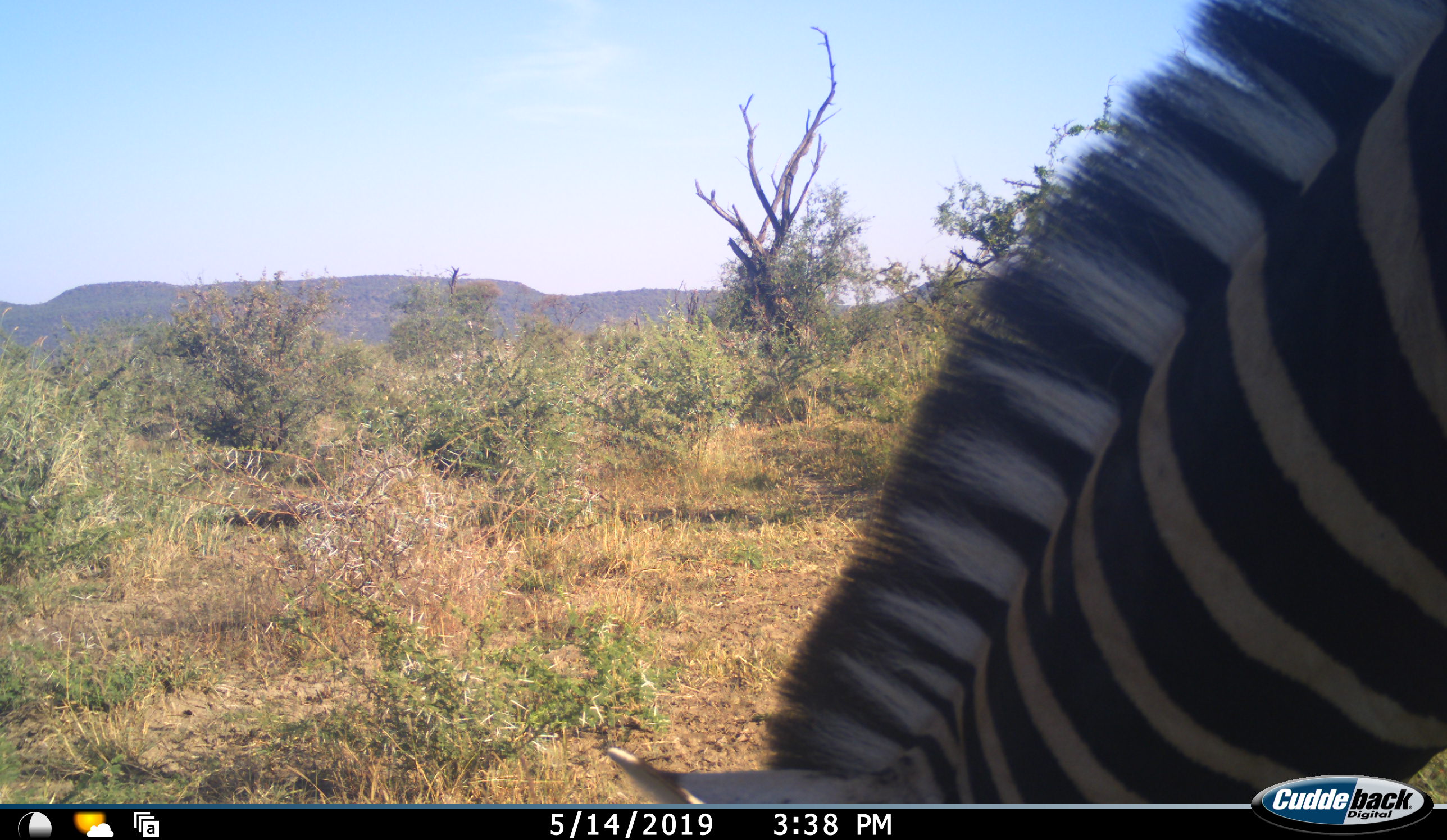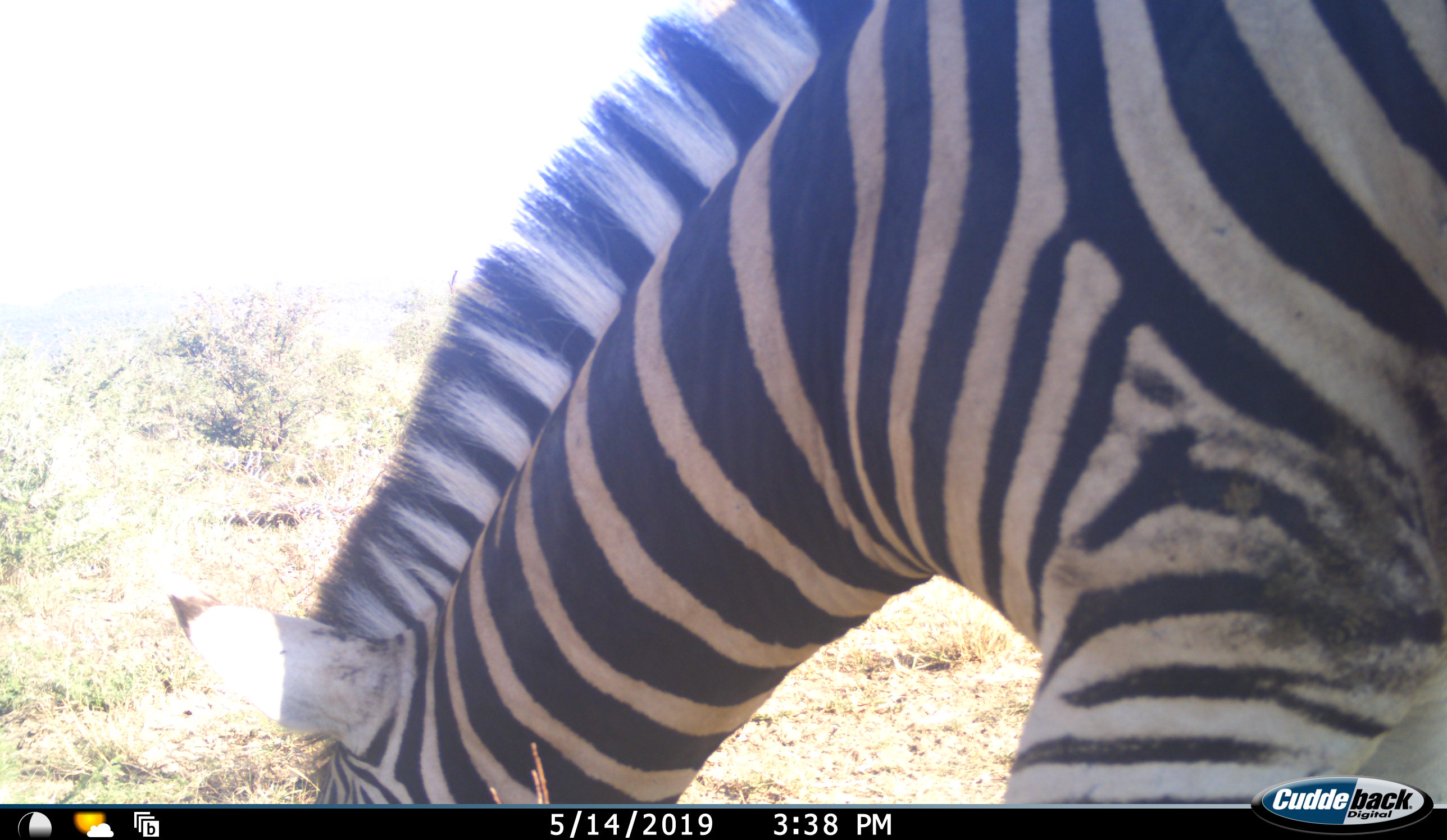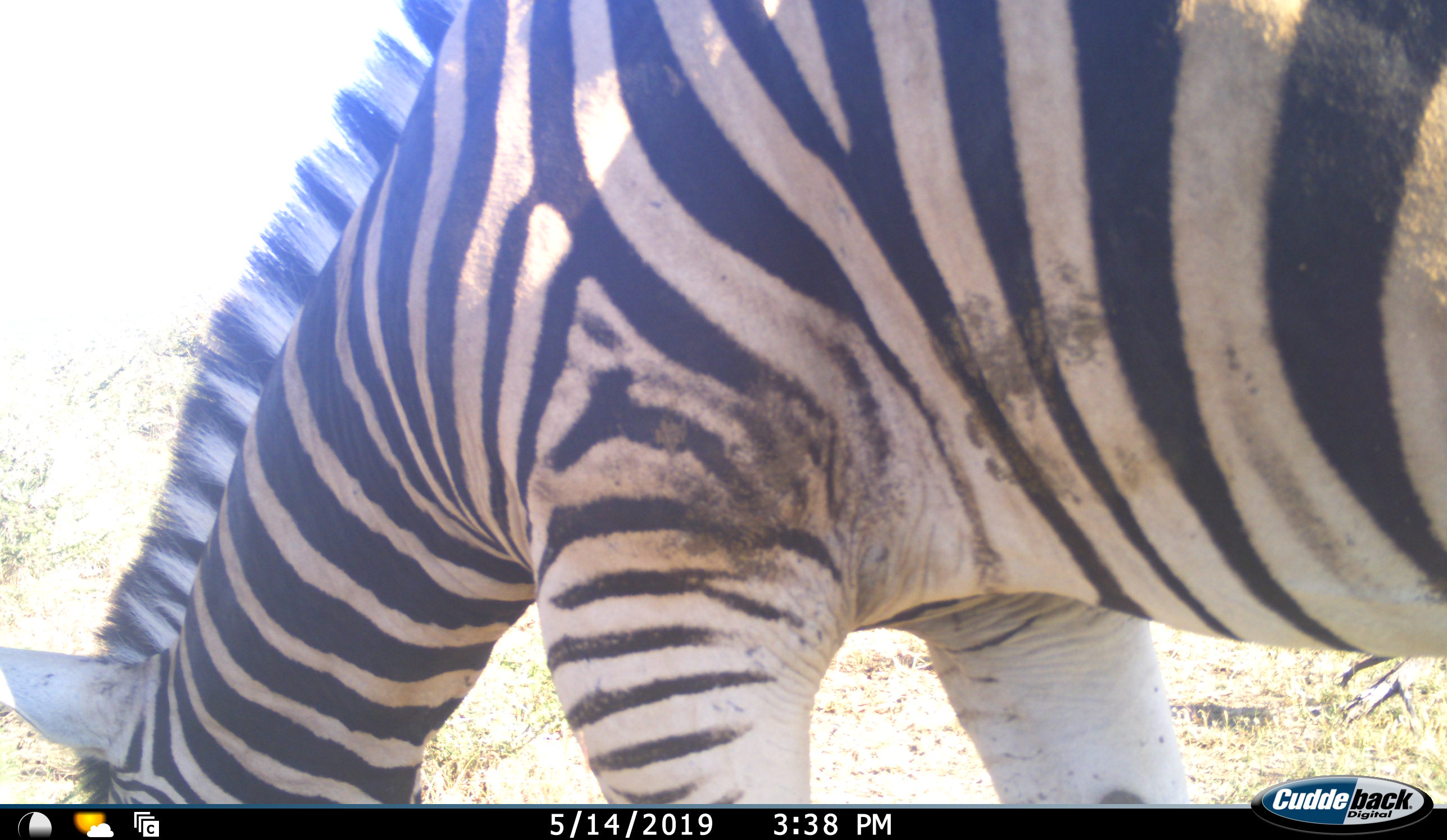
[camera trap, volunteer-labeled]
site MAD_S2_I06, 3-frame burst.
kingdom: Animalia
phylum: Chordata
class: Mammalia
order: Perissodactyla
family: Equidae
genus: Equus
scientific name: Equus quagga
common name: plains zebra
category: zebraplains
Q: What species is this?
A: Zebraplains (plains zebra) (Equus quagga).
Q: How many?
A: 1.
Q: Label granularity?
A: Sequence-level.